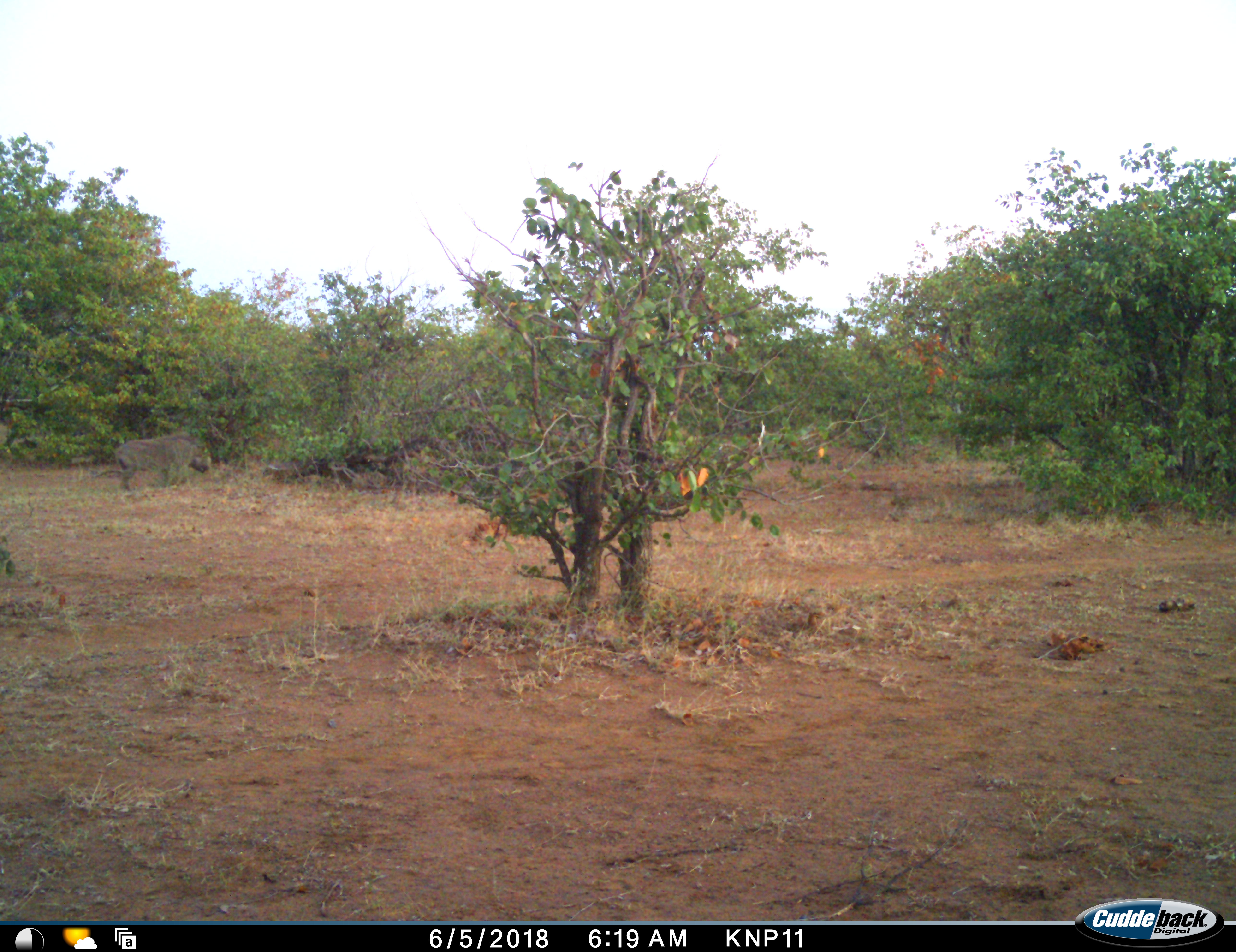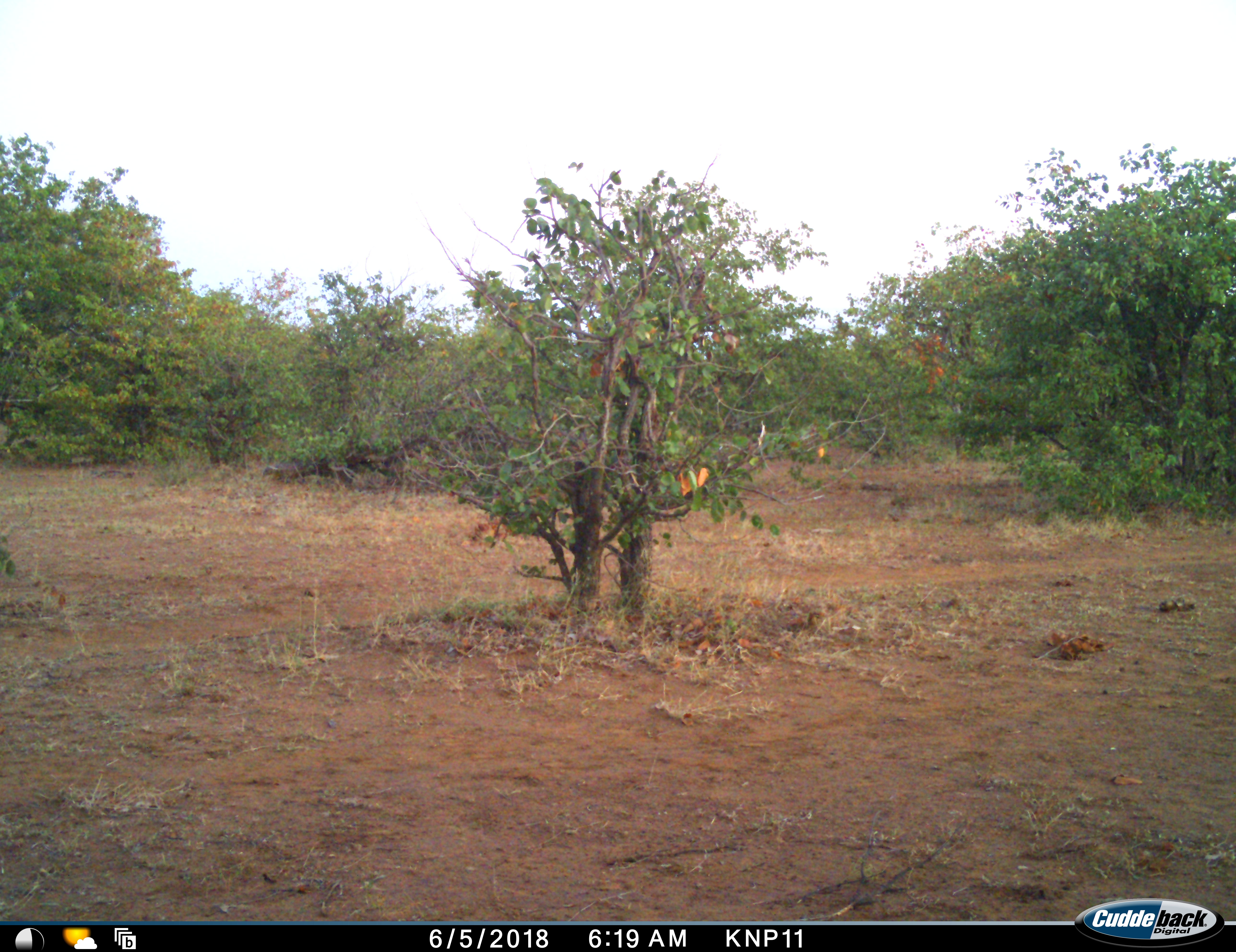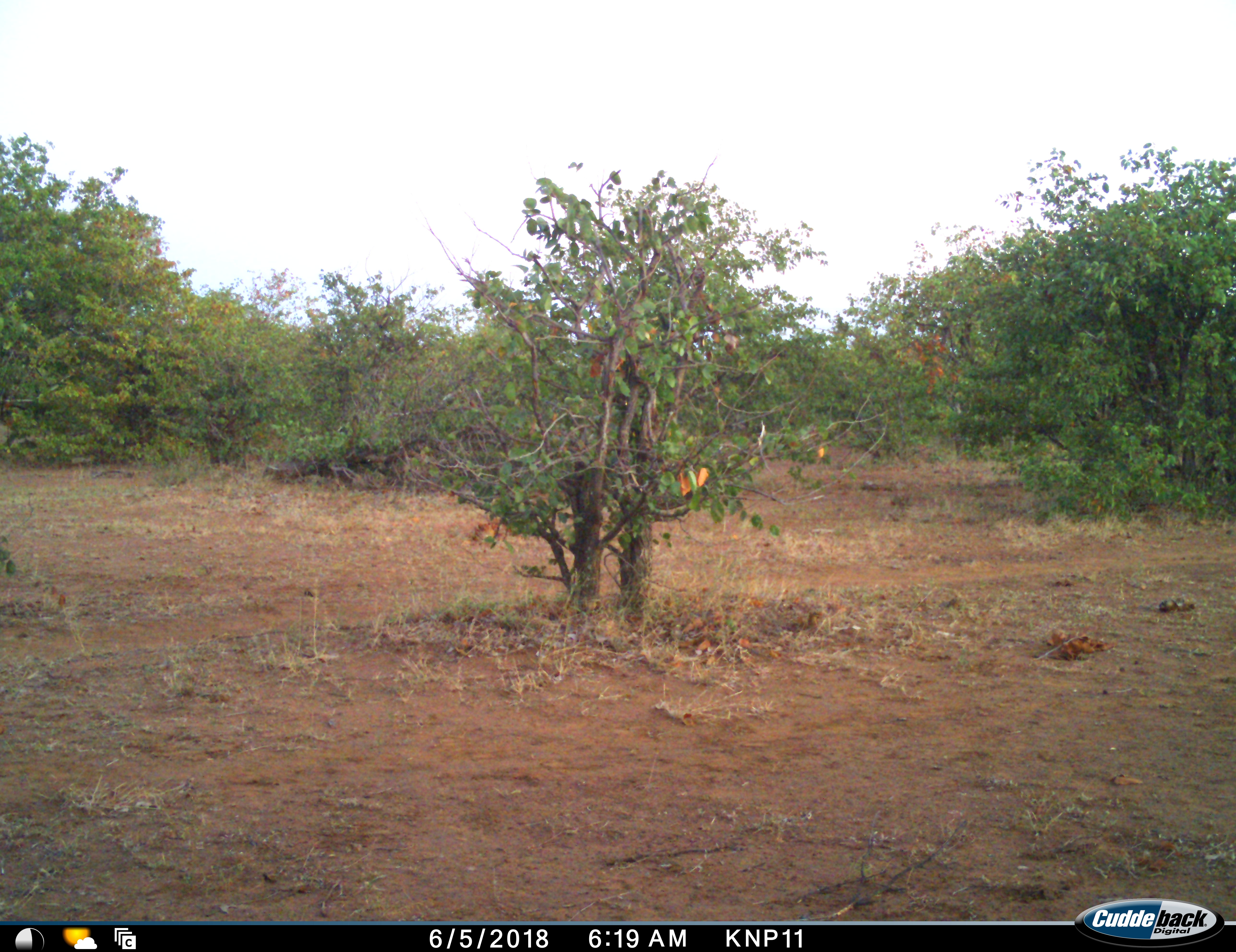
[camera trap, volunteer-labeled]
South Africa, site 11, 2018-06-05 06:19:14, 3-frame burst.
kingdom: Animalia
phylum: Chordata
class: Mammalia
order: Artiodactyla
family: Suidae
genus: Phacochoerus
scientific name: Phacochoerus africanus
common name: warthog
Warthog (Phacochoerus africanus), count 1. Behavior (volunteer vote fractions): standing 38%, resting 0%, moving 50%, interacting 0%. Young present (vote fraction): 0%. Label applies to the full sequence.